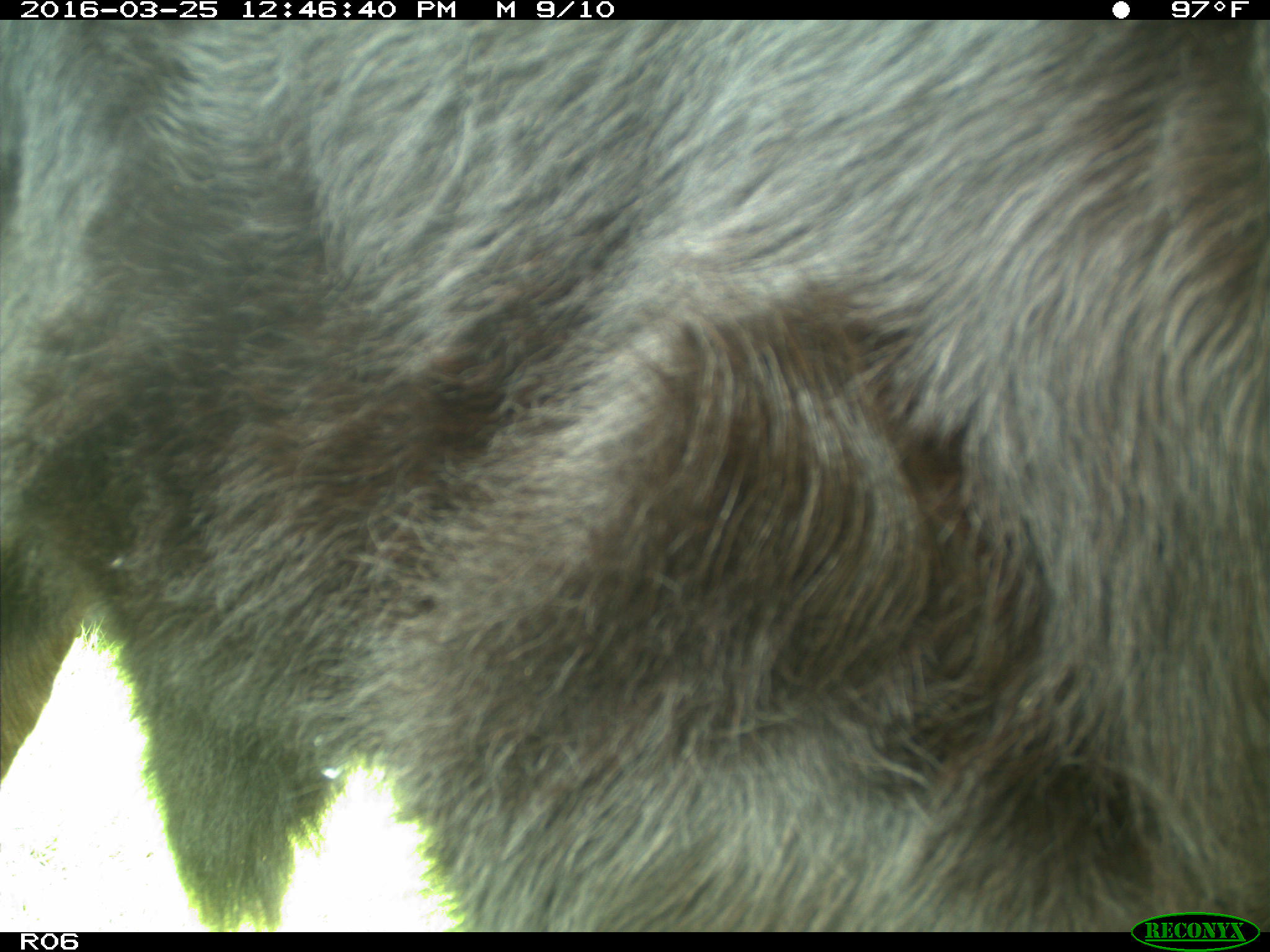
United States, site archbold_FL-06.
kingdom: Animalia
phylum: Chordata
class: Mammalia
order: Artiodactyla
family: Bovidae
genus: Bos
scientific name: Bos taurus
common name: domestic cow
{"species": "Bos taurus (domestic cow)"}